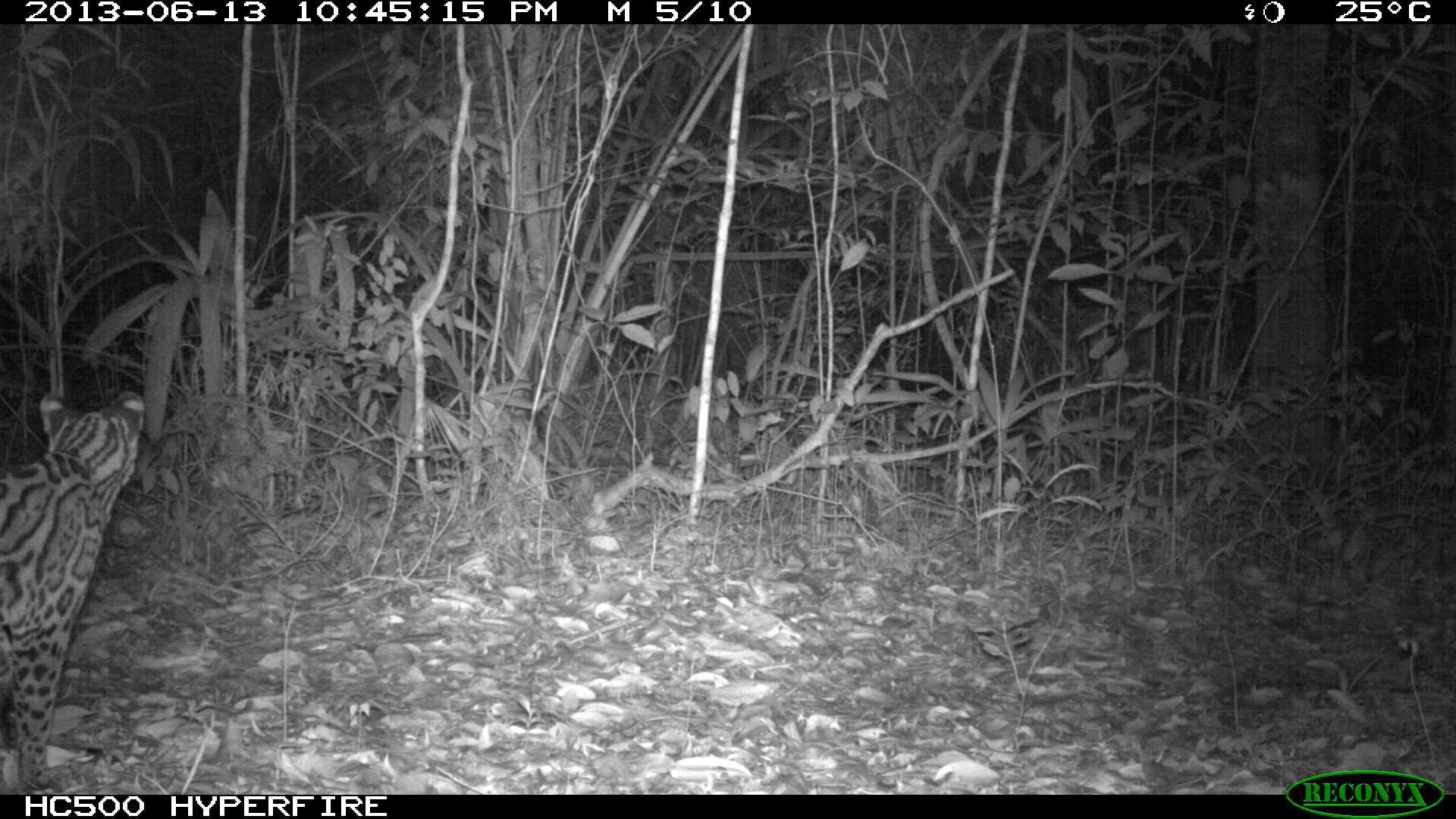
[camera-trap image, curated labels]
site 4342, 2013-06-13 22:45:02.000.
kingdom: Animalia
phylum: Chordata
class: Mammalia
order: Carnivora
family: Felidae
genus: Leopardus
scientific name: Leopardus pardalis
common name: ocelot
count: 1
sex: female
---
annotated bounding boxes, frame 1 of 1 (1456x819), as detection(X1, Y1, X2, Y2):
leopardus pardalis: detection(0, 389, 146, 794)